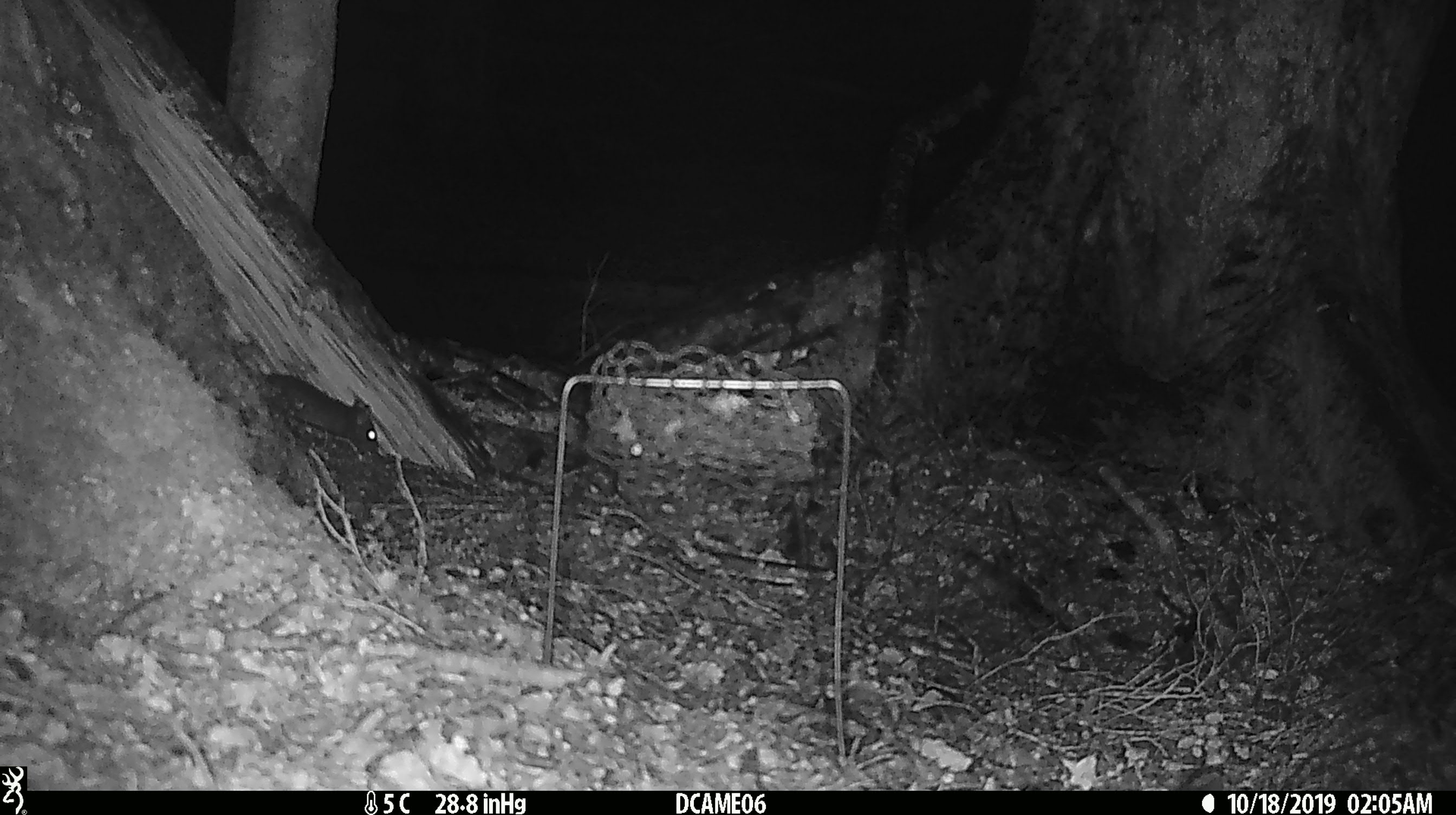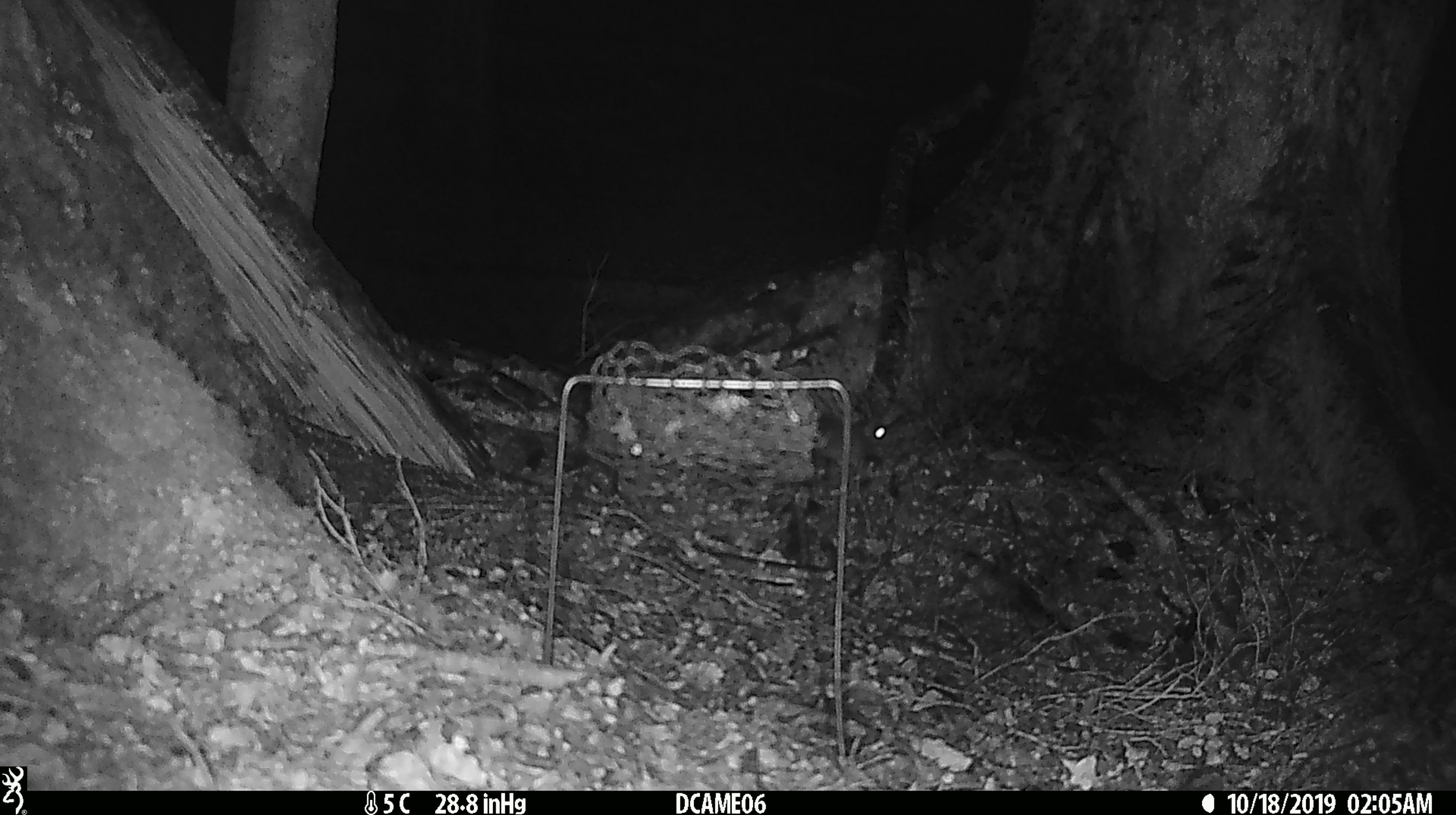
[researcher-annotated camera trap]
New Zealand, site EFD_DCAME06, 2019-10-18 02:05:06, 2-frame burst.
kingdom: Animalia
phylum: Chordata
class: Mammalia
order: Rodentia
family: Muridae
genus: Rattus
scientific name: Rattus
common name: rat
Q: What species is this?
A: Rat (Rattus).